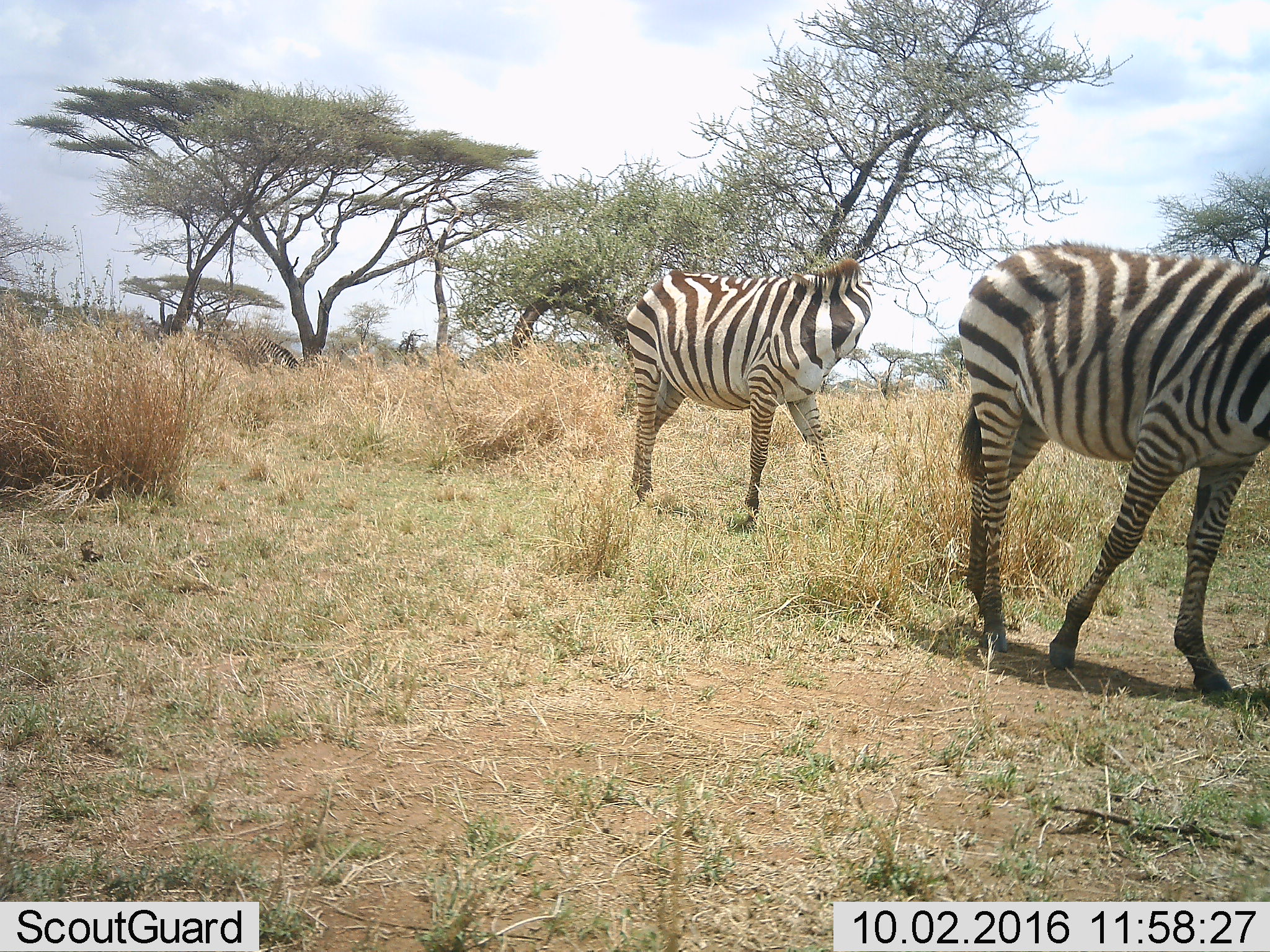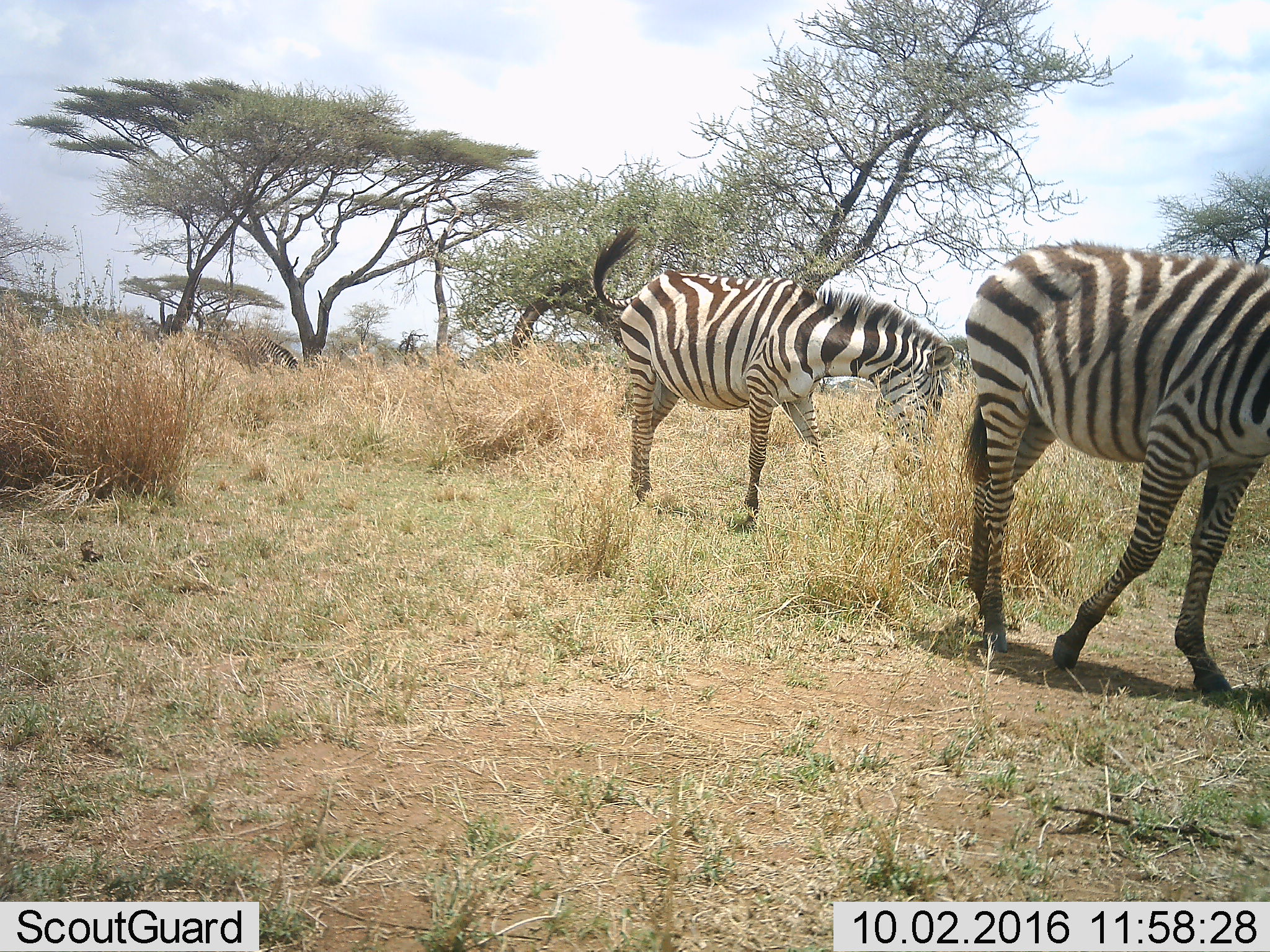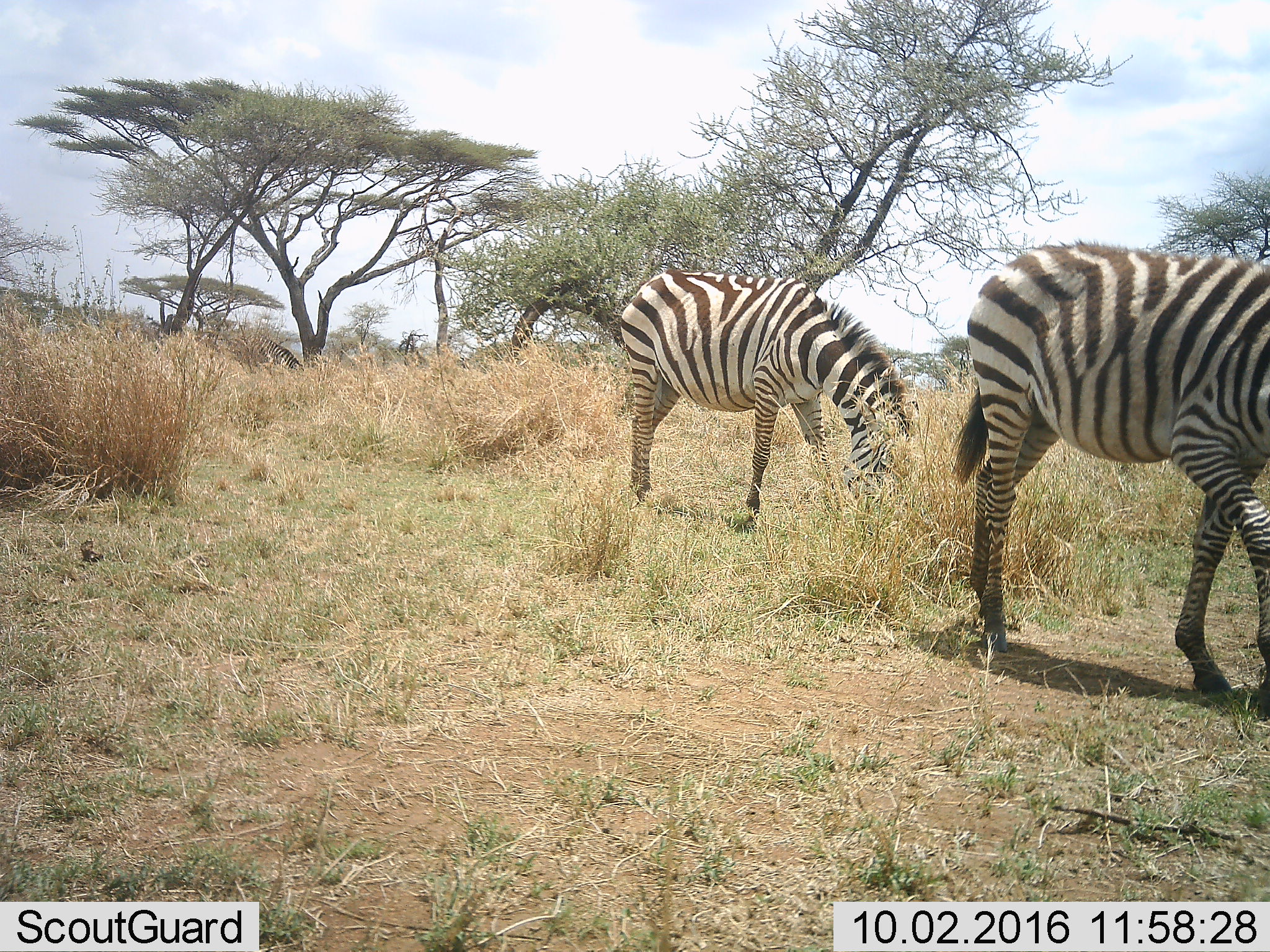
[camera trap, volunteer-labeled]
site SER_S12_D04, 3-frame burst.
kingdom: Animalia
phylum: Chordata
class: Mammalia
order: Perissodactyla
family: Equidae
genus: Equus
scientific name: Equus quagga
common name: plains zebra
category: zebraplains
Zebraplains (plains zebra) (Equus quagga), count 3. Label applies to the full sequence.